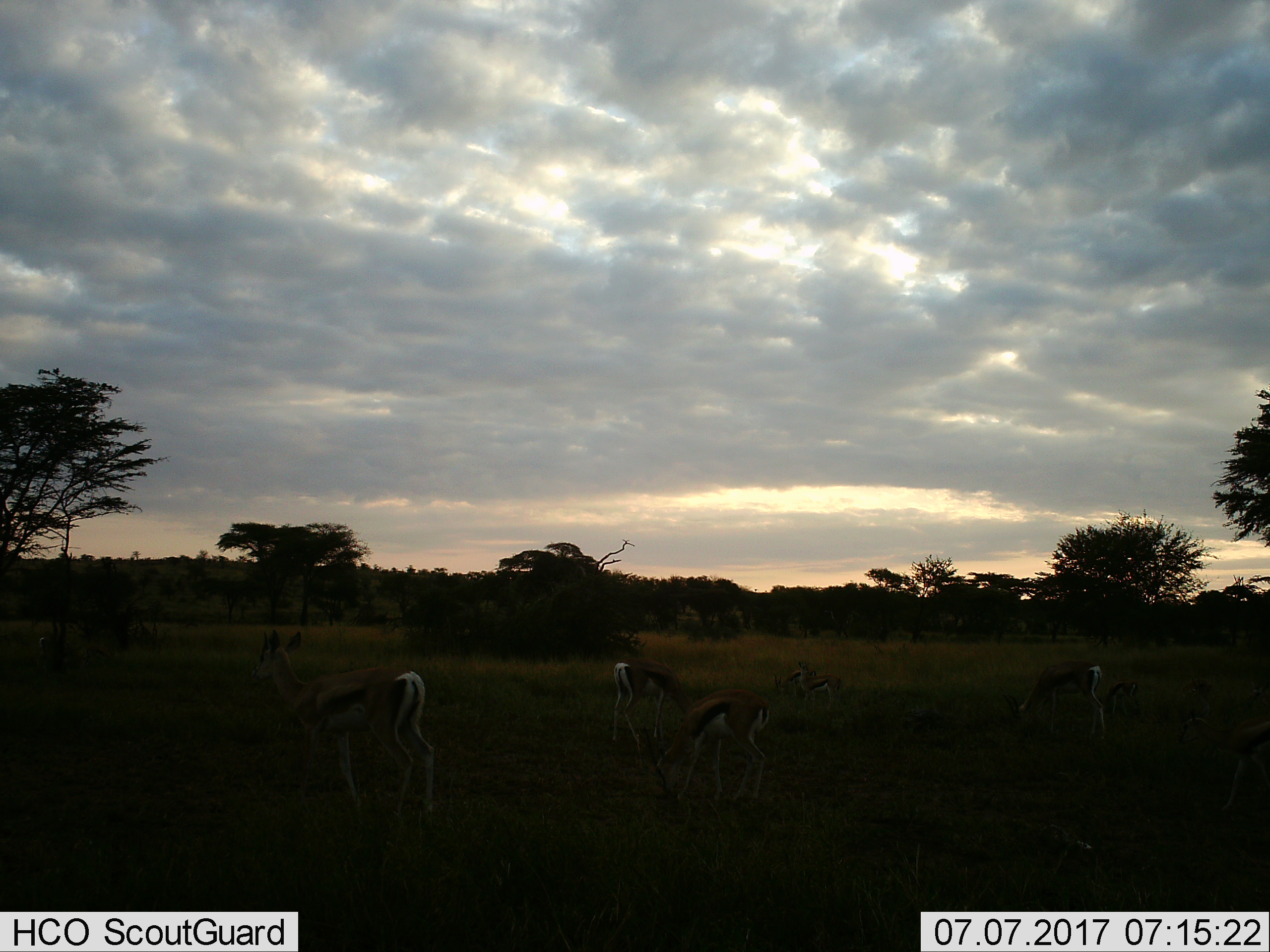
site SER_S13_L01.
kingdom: Animalia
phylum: Chordata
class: Mammalia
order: Artiodactyla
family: Bovidae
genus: Eudorcas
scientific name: Eudorcas thomsonii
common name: thomson's gazelle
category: gazellethomsons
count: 6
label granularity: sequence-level